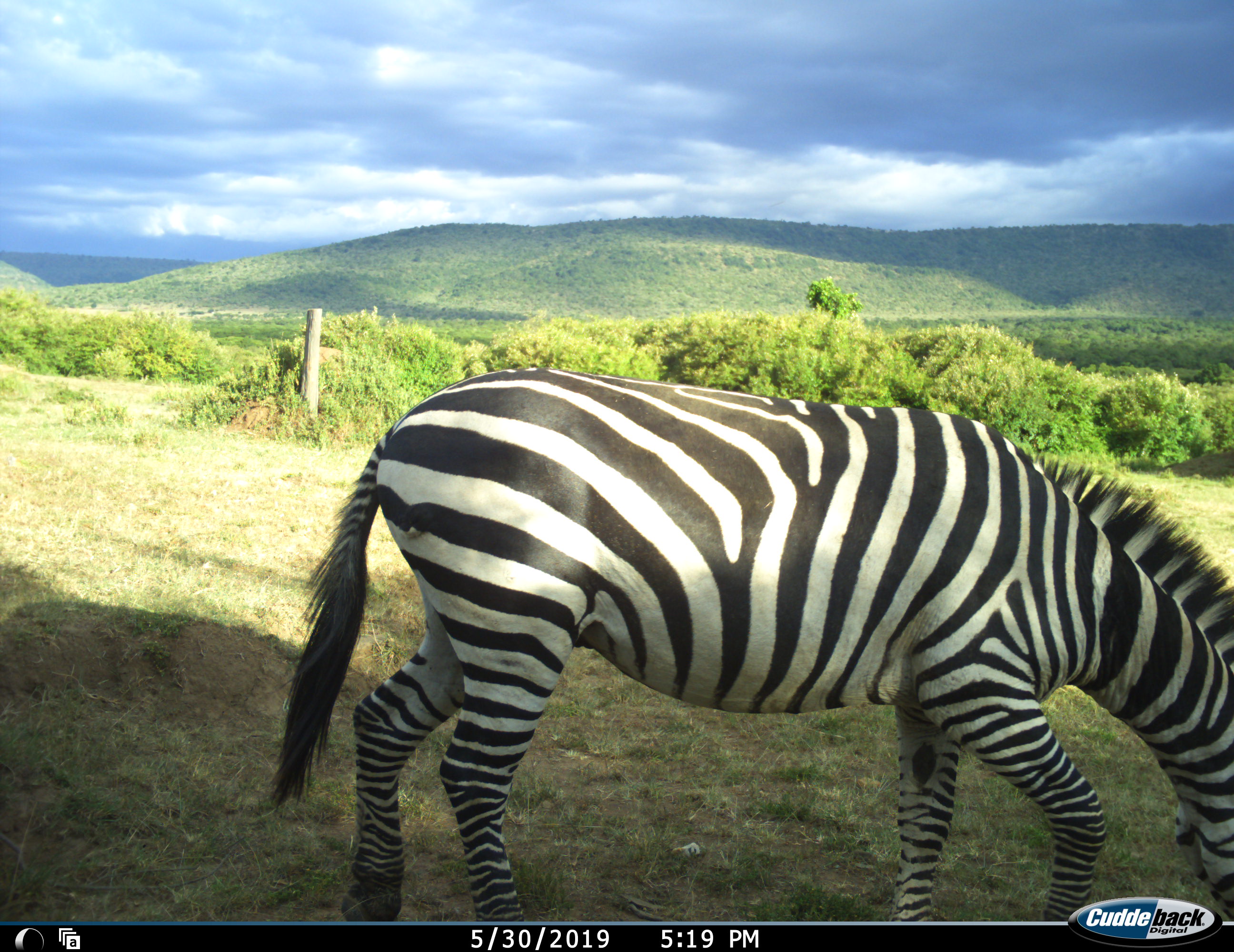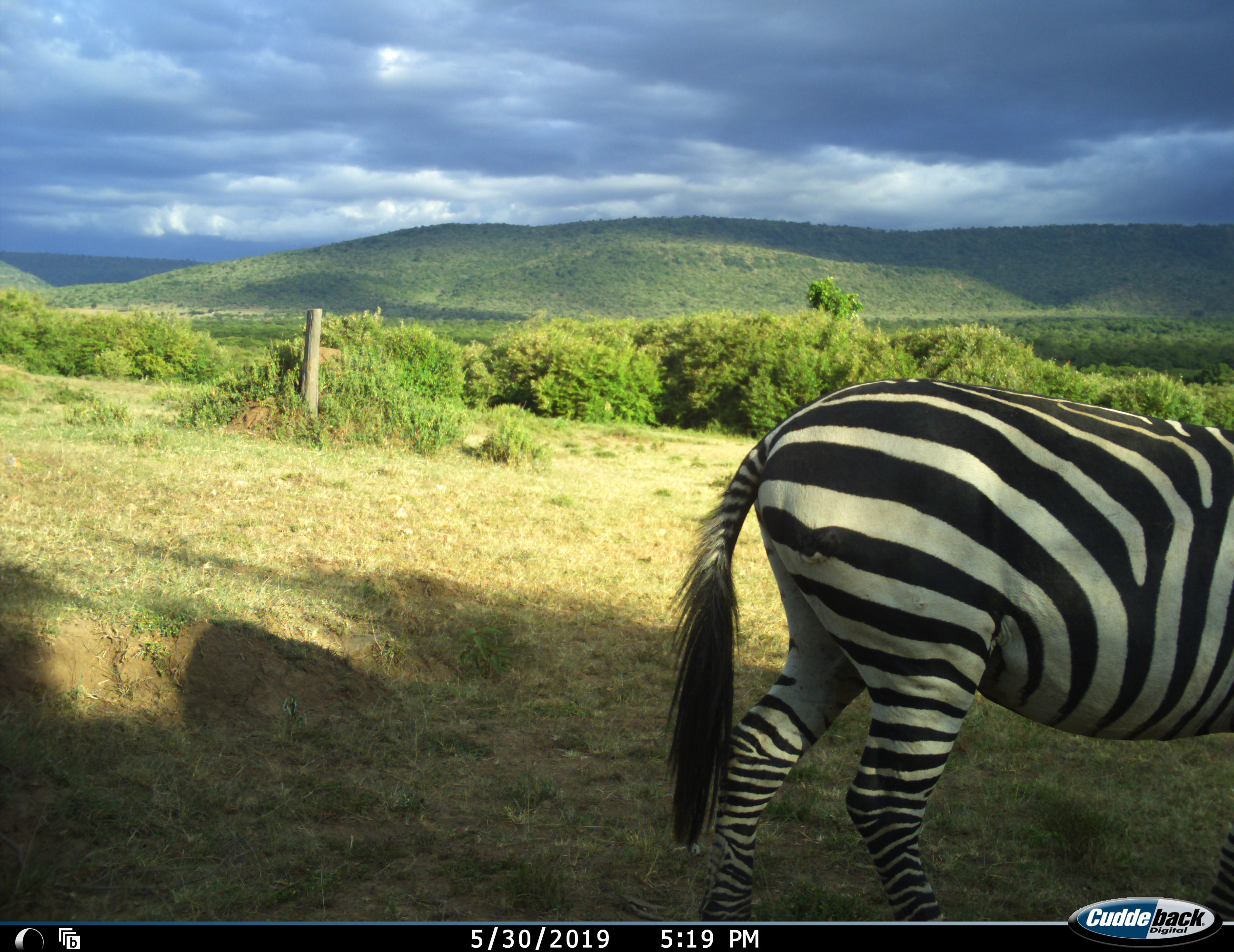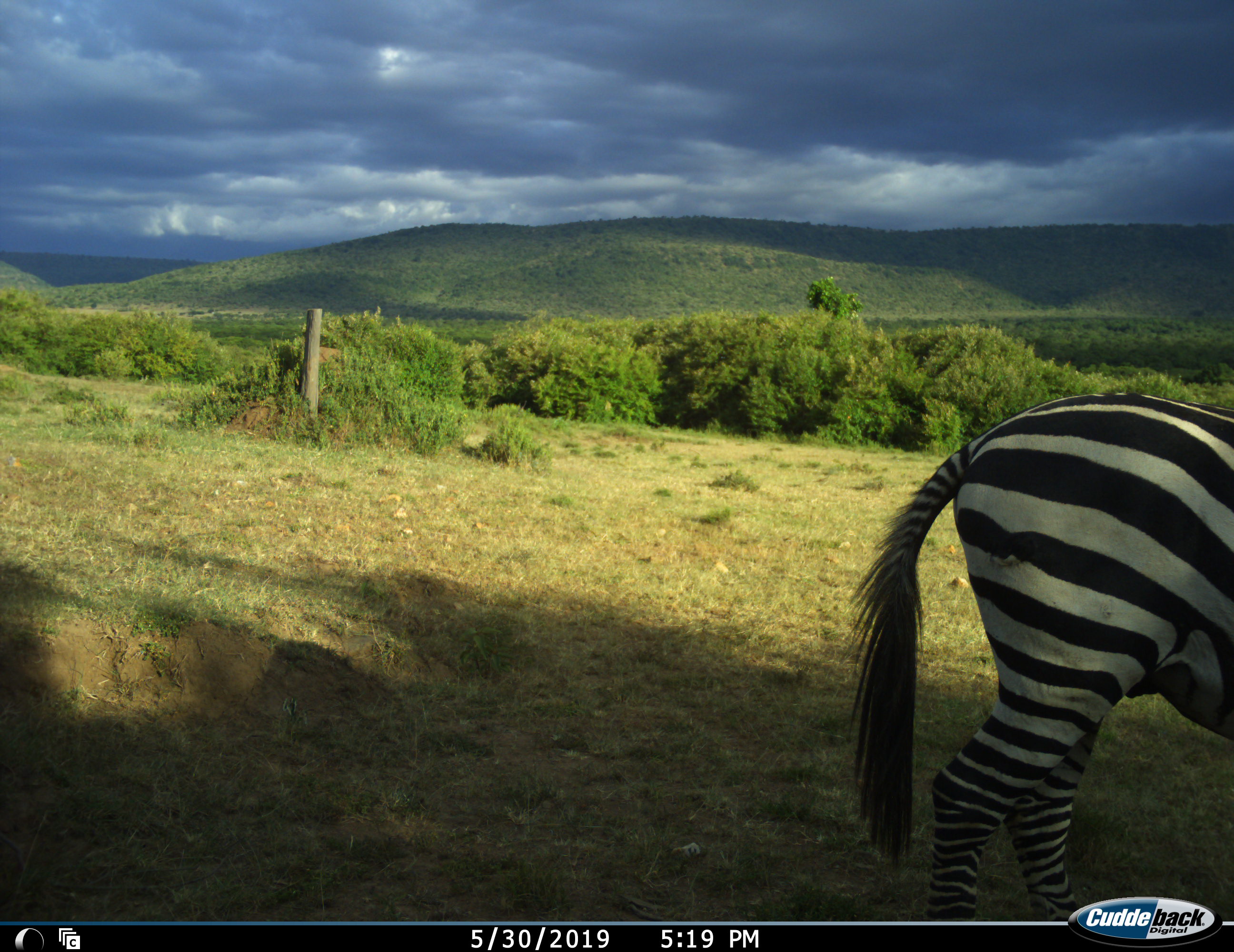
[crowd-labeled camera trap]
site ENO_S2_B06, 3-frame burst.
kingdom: Animalia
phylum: Chordata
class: Mammalia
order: Perissodactyla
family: Equidae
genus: Equus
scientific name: Equus quagga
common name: plains zebra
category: zebraplains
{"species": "zebraplains (plains zebra) (Equus quagga)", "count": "1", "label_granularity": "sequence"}